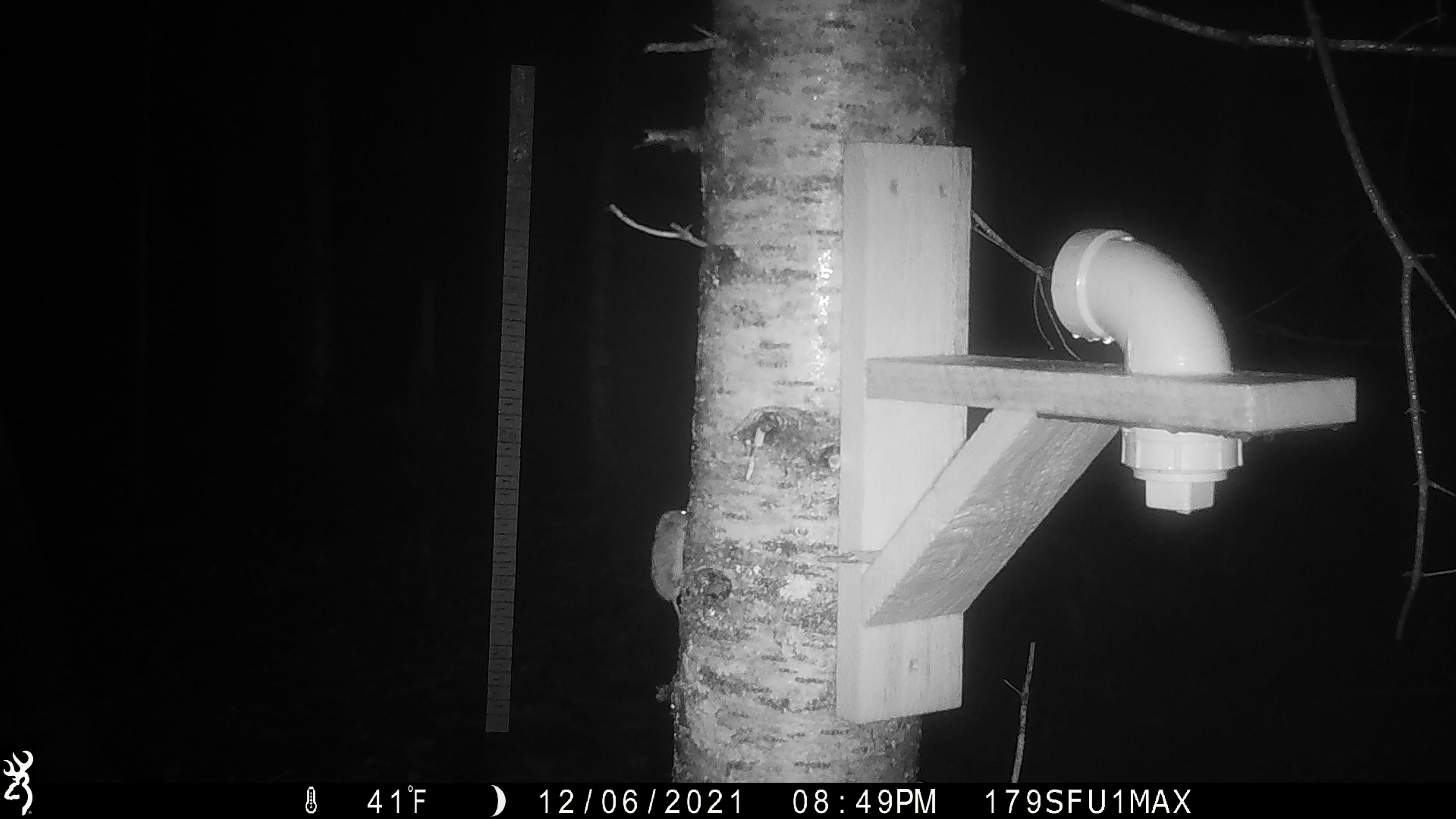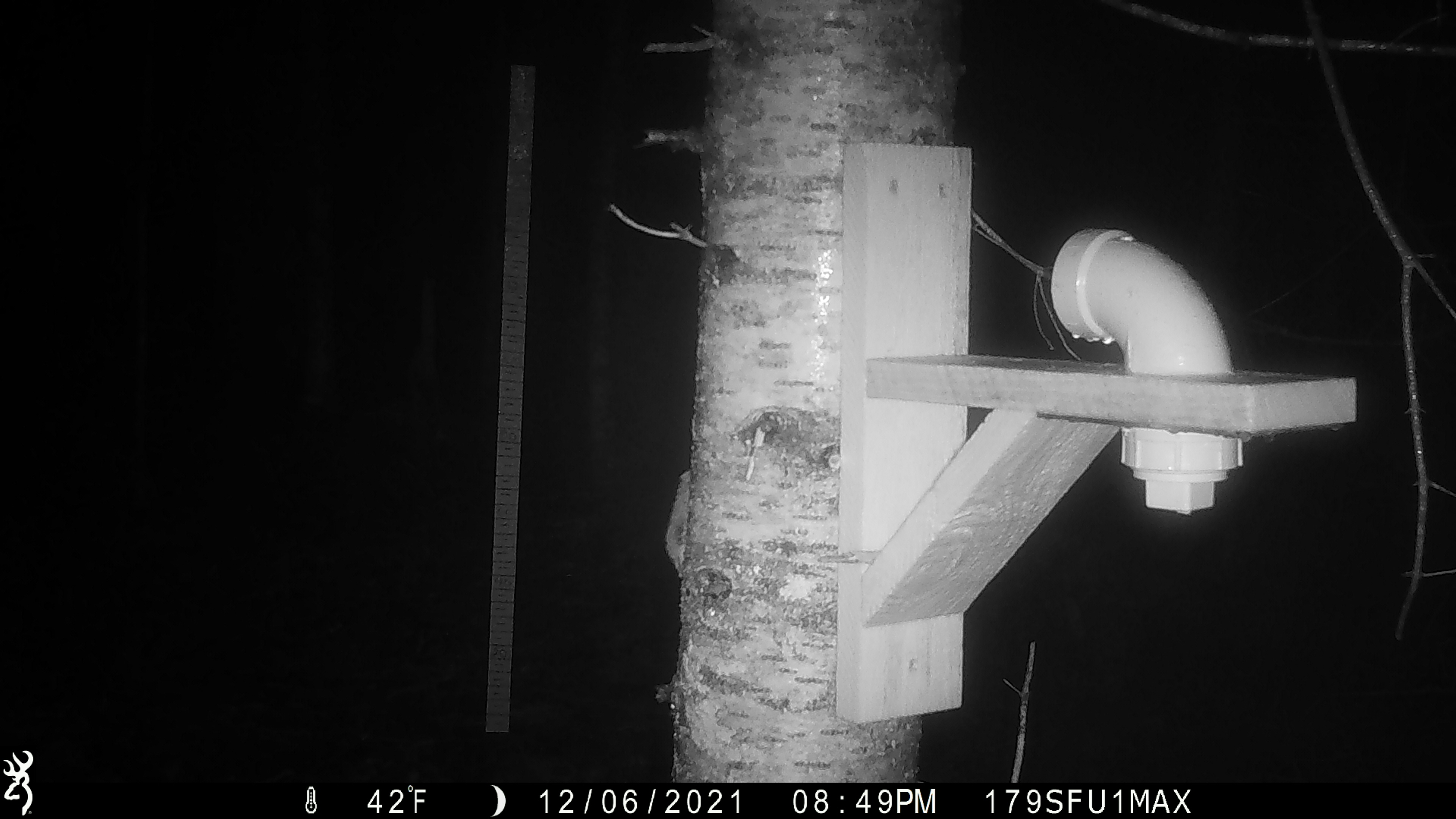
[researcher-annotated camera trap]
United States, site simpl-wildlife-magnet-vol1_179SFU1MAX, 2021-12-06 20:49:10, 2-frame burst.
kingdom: Animalia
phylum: Chordata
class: Mammalia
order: Rodentia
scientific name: Rodentia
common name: mouse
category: mouse sp.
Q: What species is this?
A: Mouse sp. (mouse) (Rodentia).